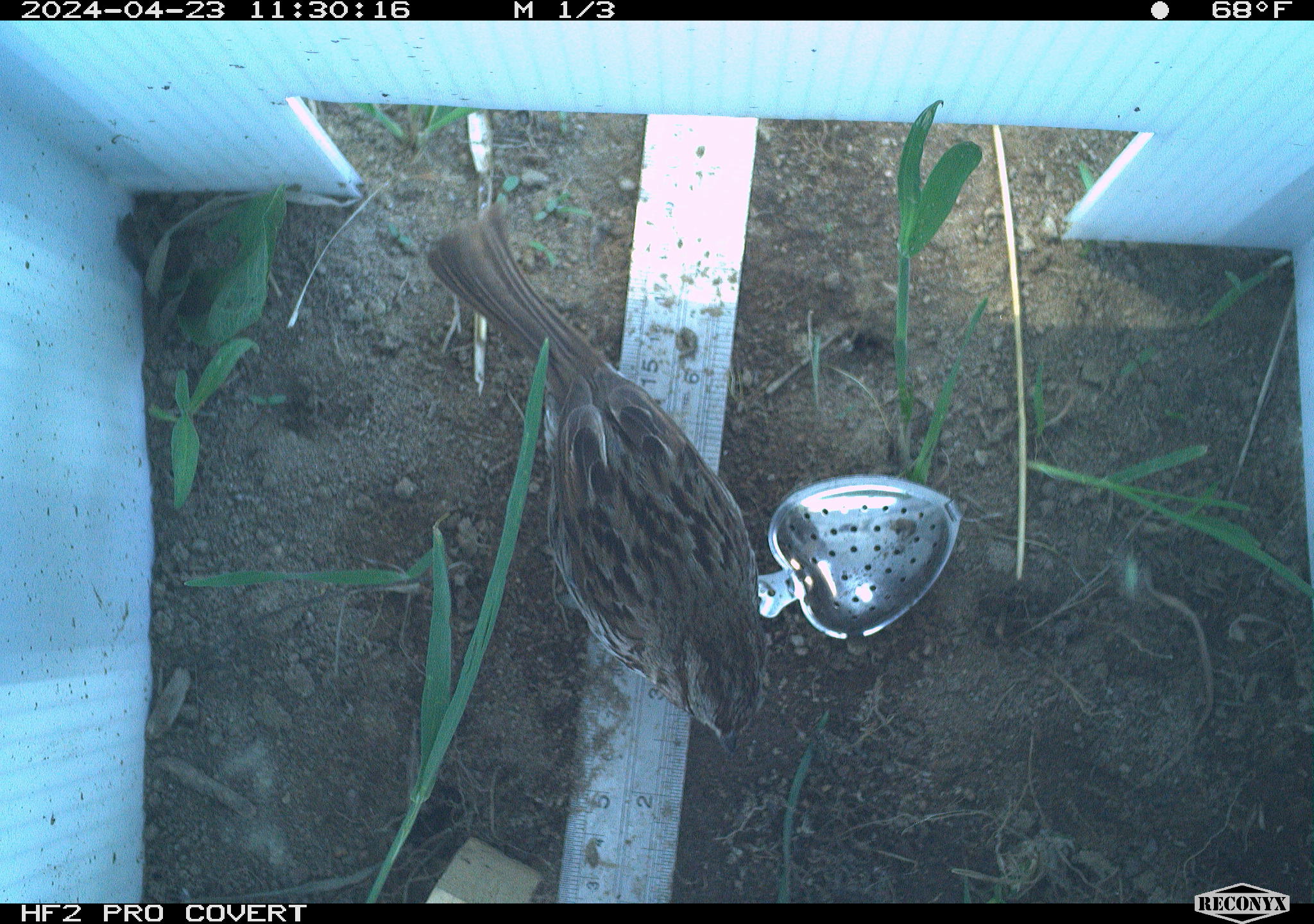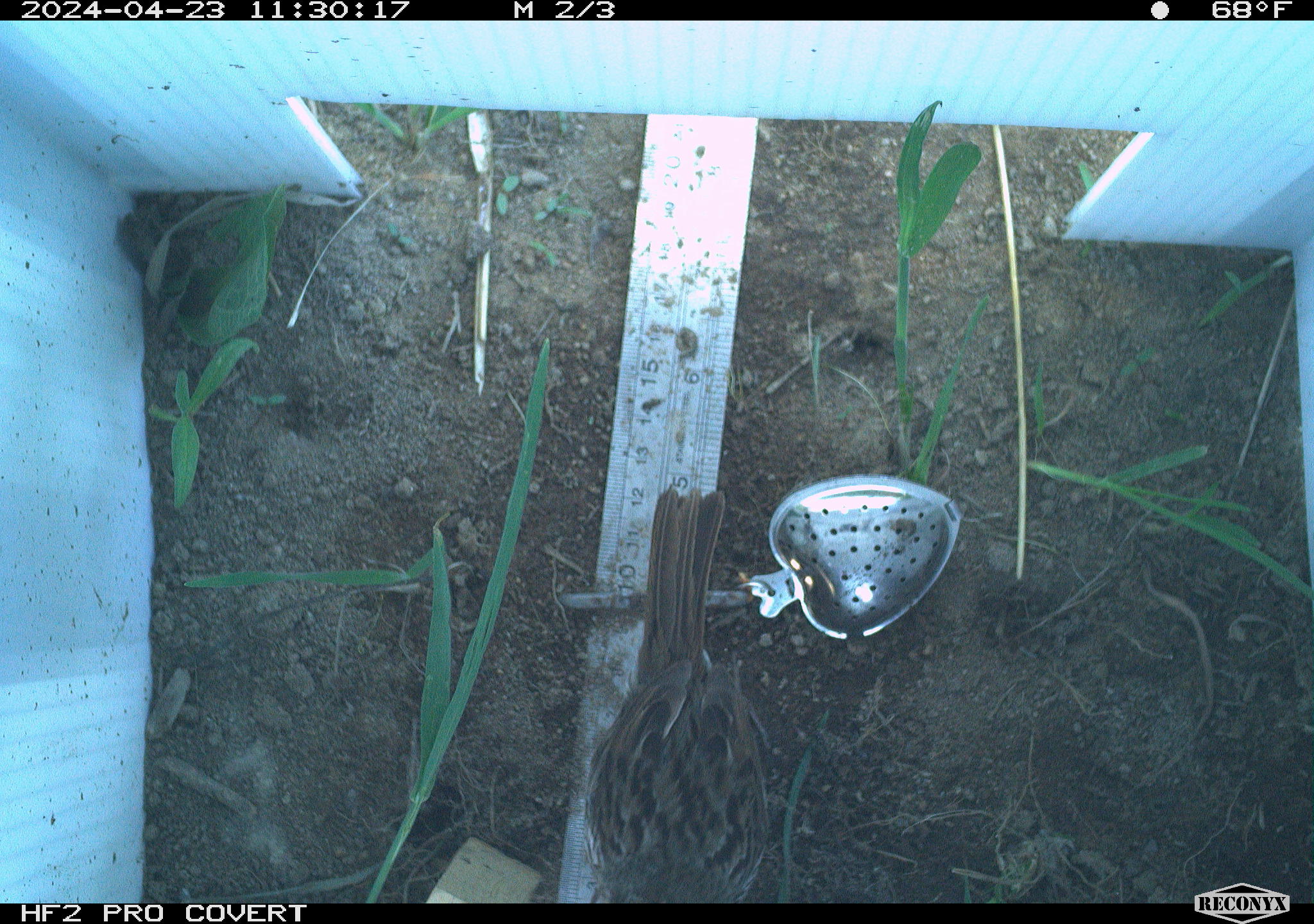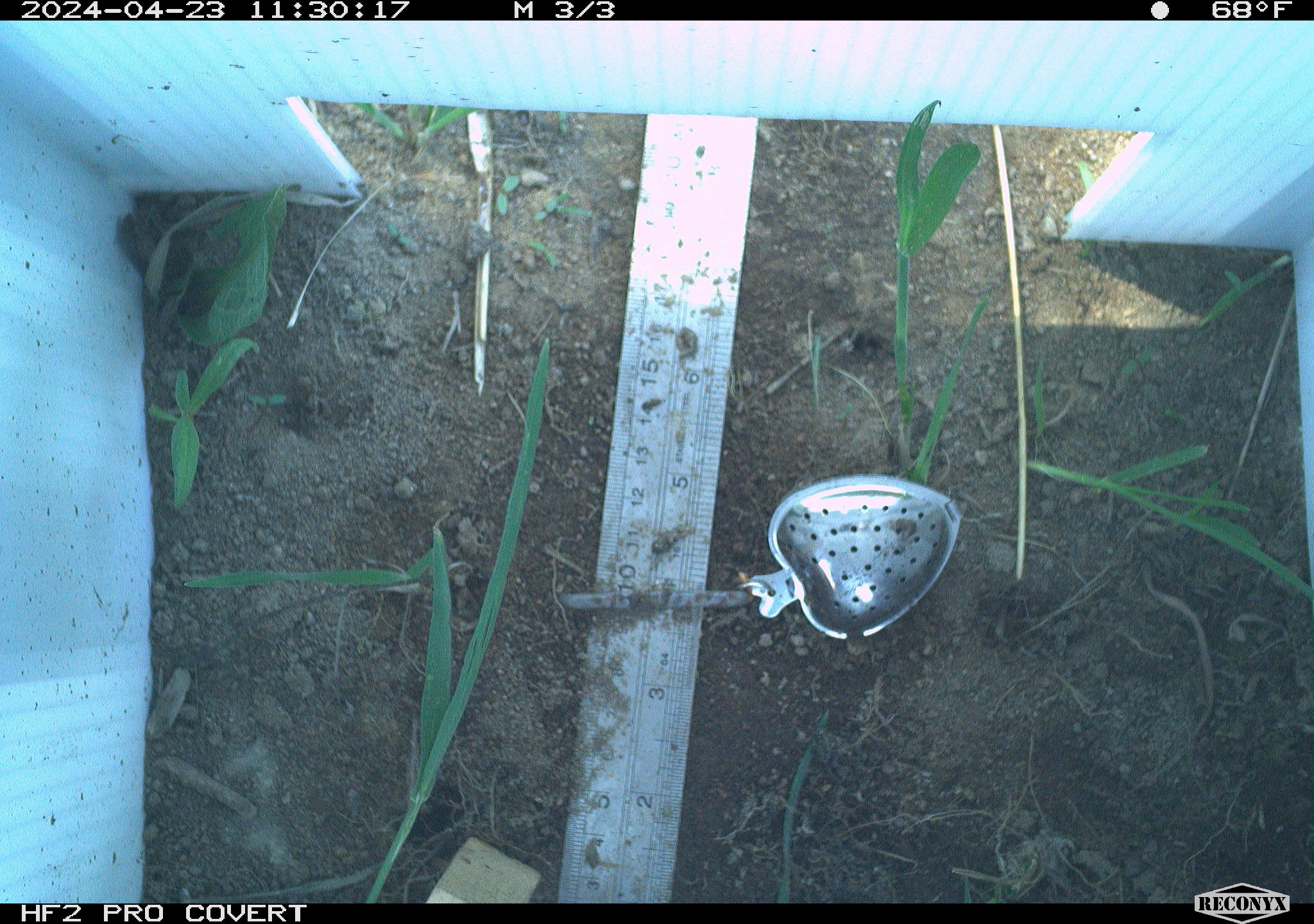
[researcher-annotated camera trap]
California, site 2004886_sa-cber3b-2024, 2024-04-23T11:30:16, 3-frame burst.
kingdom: Animalia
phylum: Chordata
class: Aves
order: Passeriformes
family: Passerellidae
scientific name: Passerellidae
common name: new world sparrows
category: passerellidae family